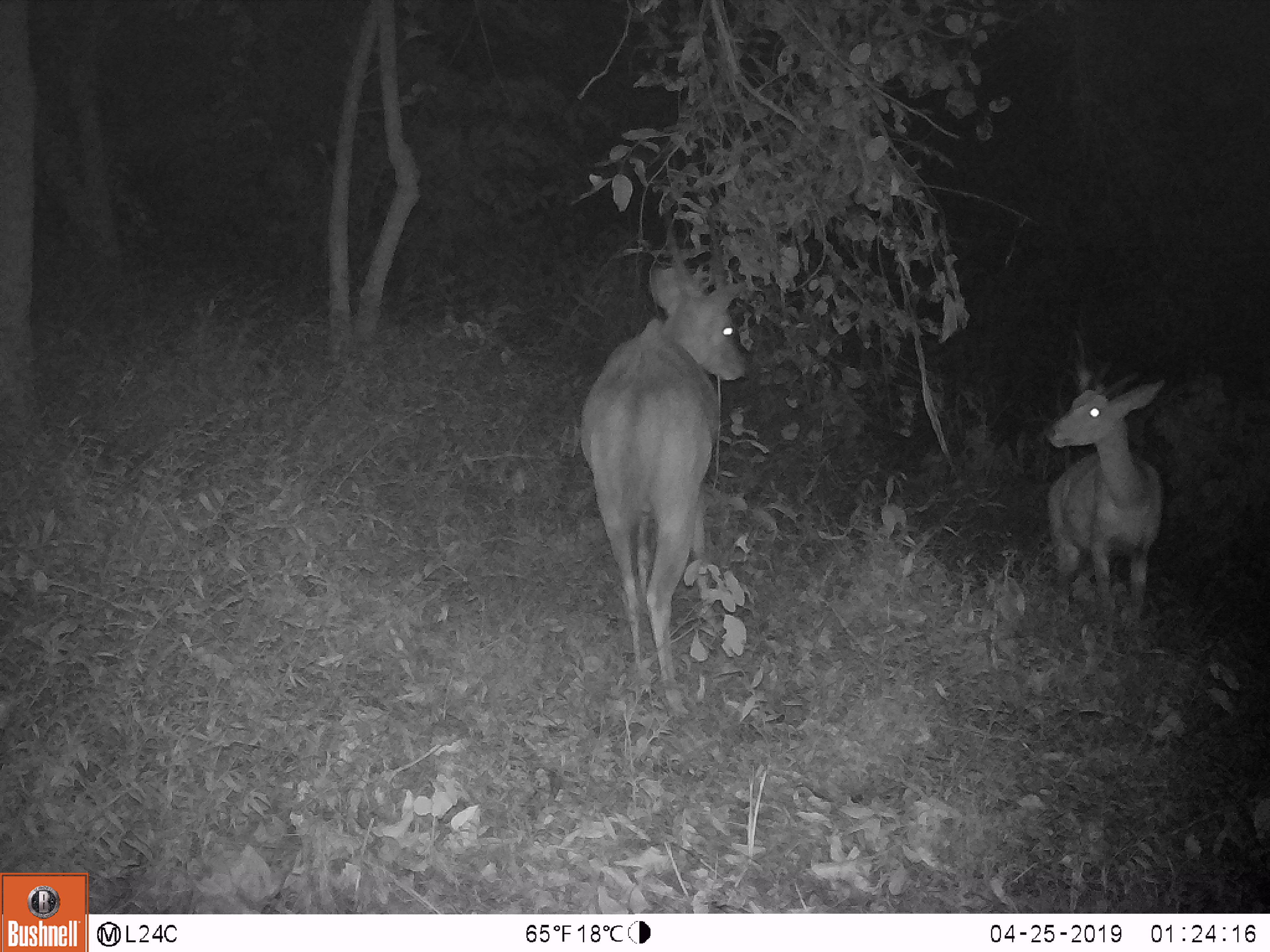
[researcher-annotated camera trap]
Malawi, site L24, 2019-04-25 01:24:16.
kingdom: Animalia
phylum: Chordata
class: Mammalia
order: Artiodactyla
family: Bovidae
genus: Tragelaphus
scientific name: Tragelaphus sylvaticus sylvaticus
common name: cape bushbuck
Cape bushbuck (Tragelaphus sylvaticus sylvaticus), count 2.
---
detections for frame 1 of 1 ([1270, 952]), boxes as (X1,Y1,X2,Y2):
cape bushbuck: (568,199,769,726); (1032,337,1175,642)